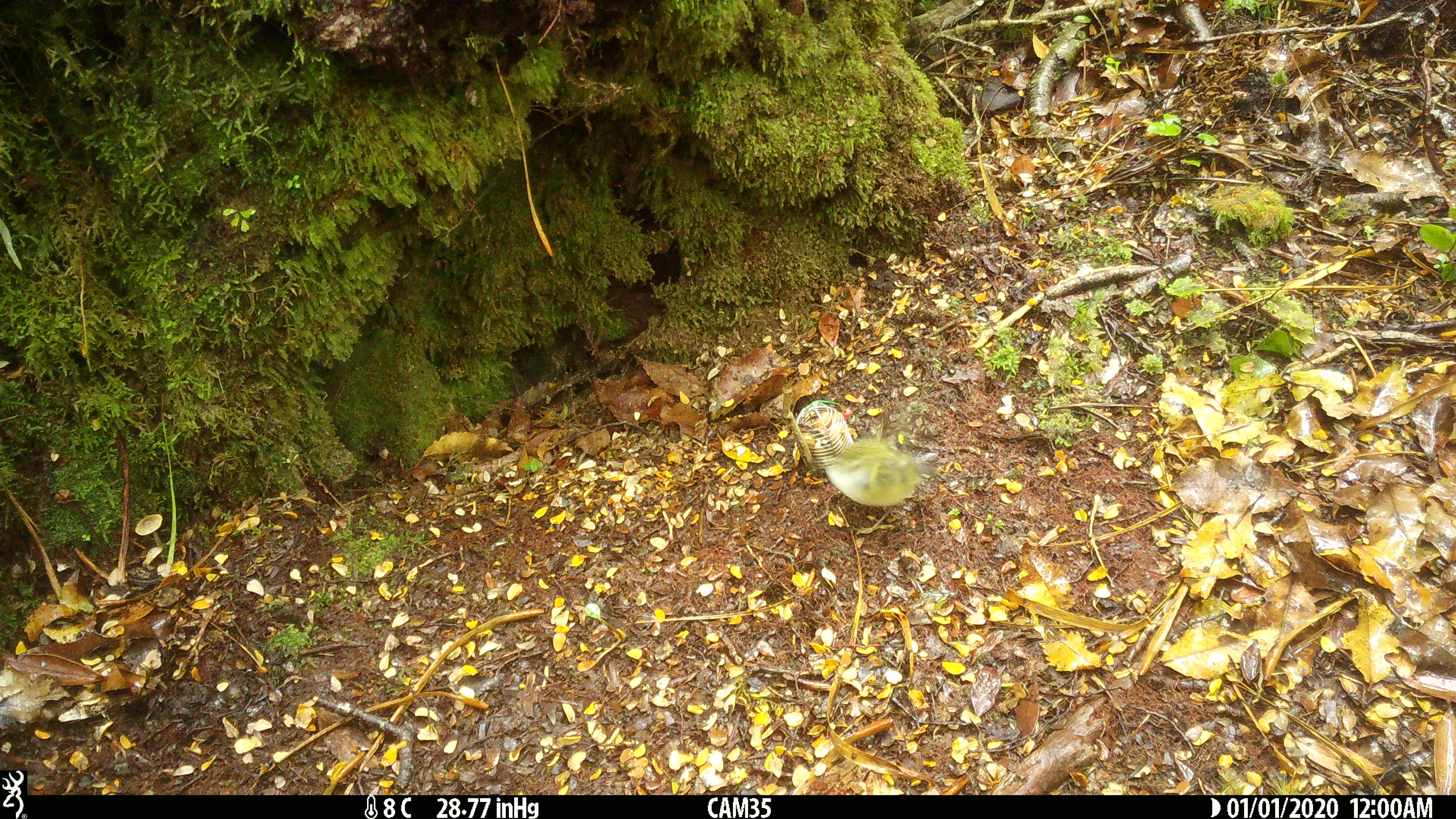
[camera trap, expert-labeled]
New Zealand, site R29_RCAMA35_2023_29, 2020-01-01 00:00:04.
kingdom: Animalia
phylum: Chordata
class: Aves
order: Passeriformes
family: Acanthisittidae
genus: Acanthisitta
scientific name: Acanthisitta chloris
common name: rifleman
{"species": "rifleman (Acanthisitta chloris)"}